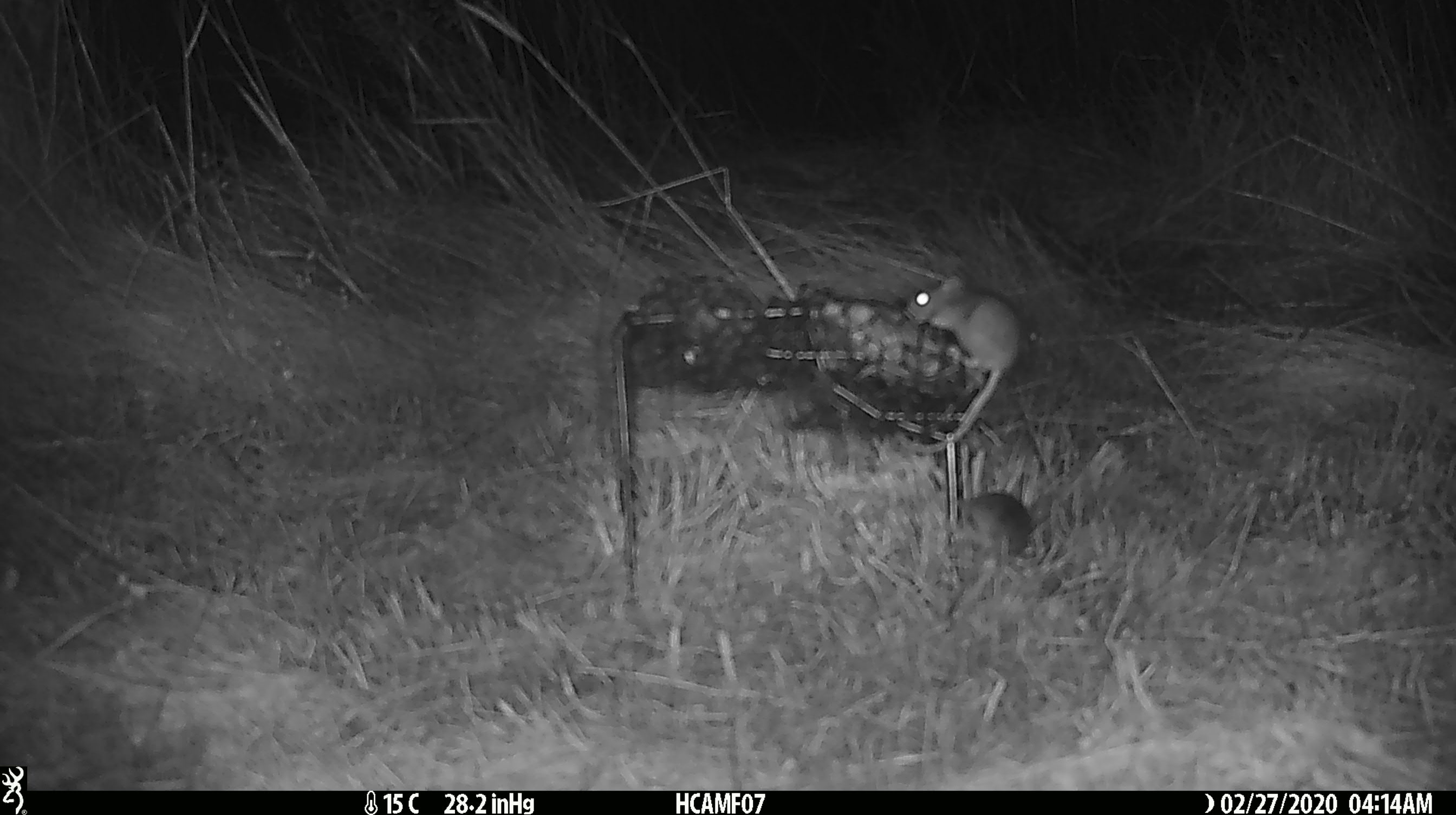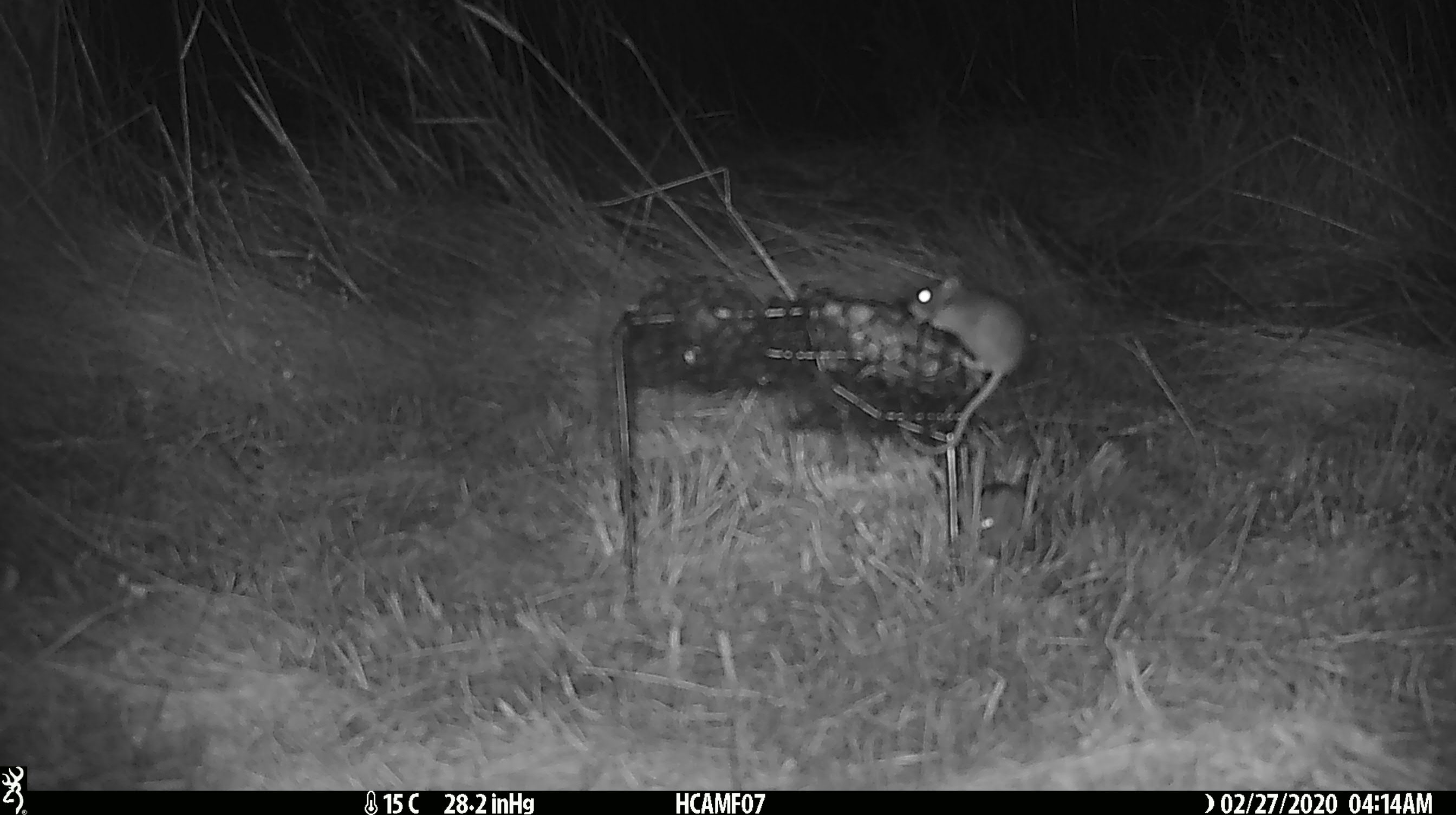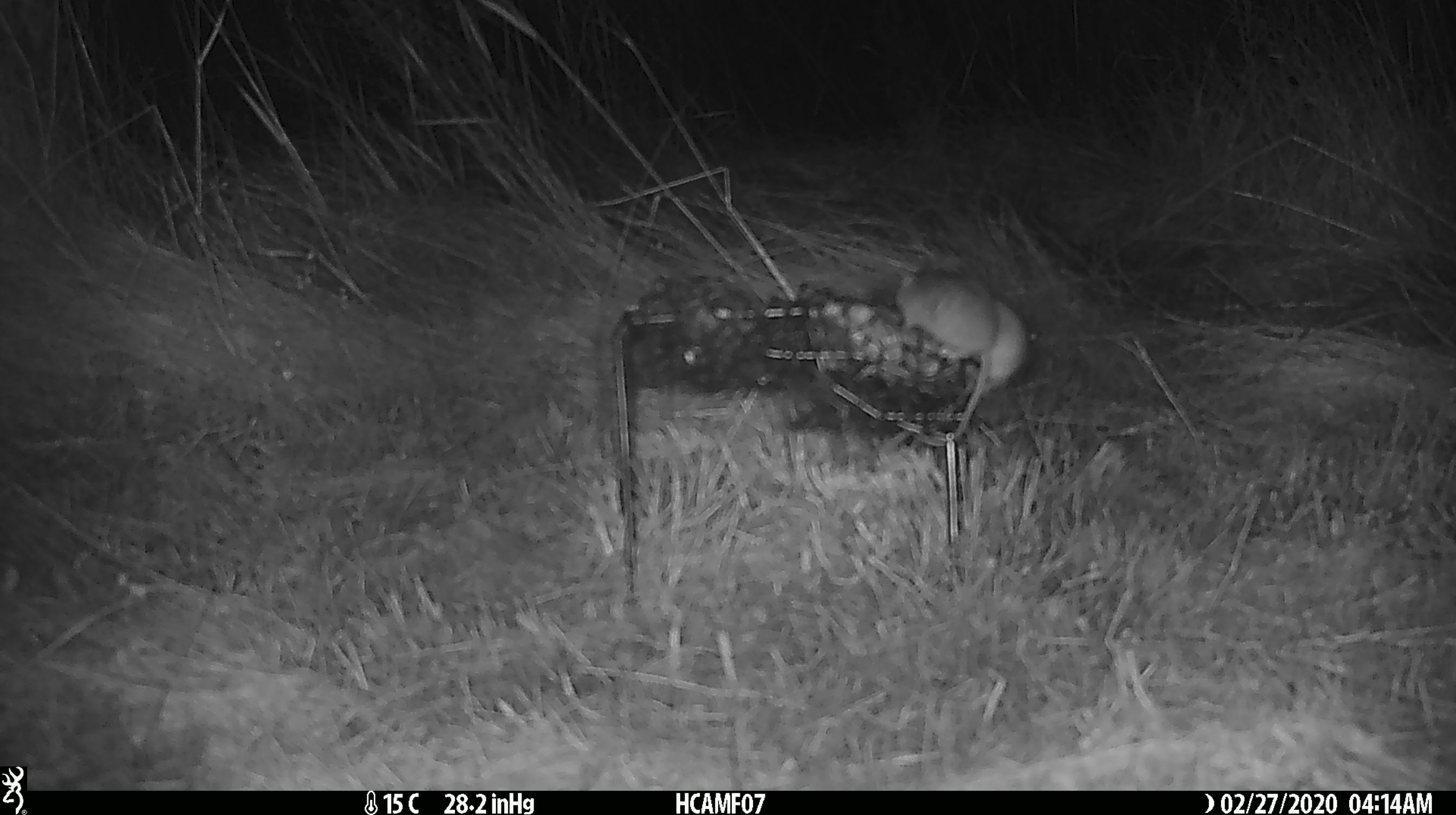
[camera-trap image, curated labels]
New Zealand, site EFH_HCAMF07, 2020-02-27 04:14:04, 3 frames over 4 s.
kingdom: Animalia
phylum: Chordata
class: Mammalia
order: Rodentia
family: Muridae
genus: Mus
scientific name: Mus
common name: mouse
Mouse (Mus).